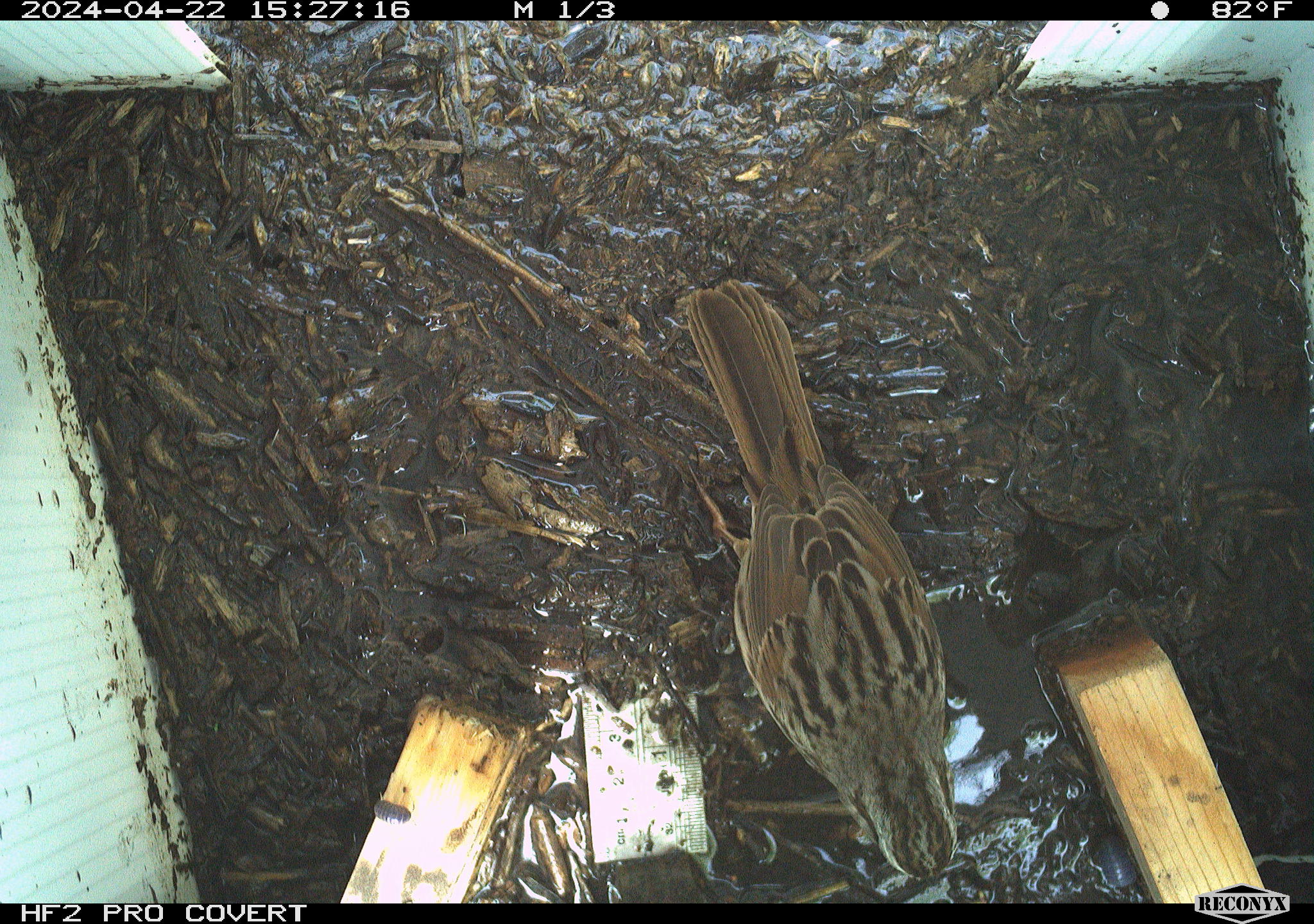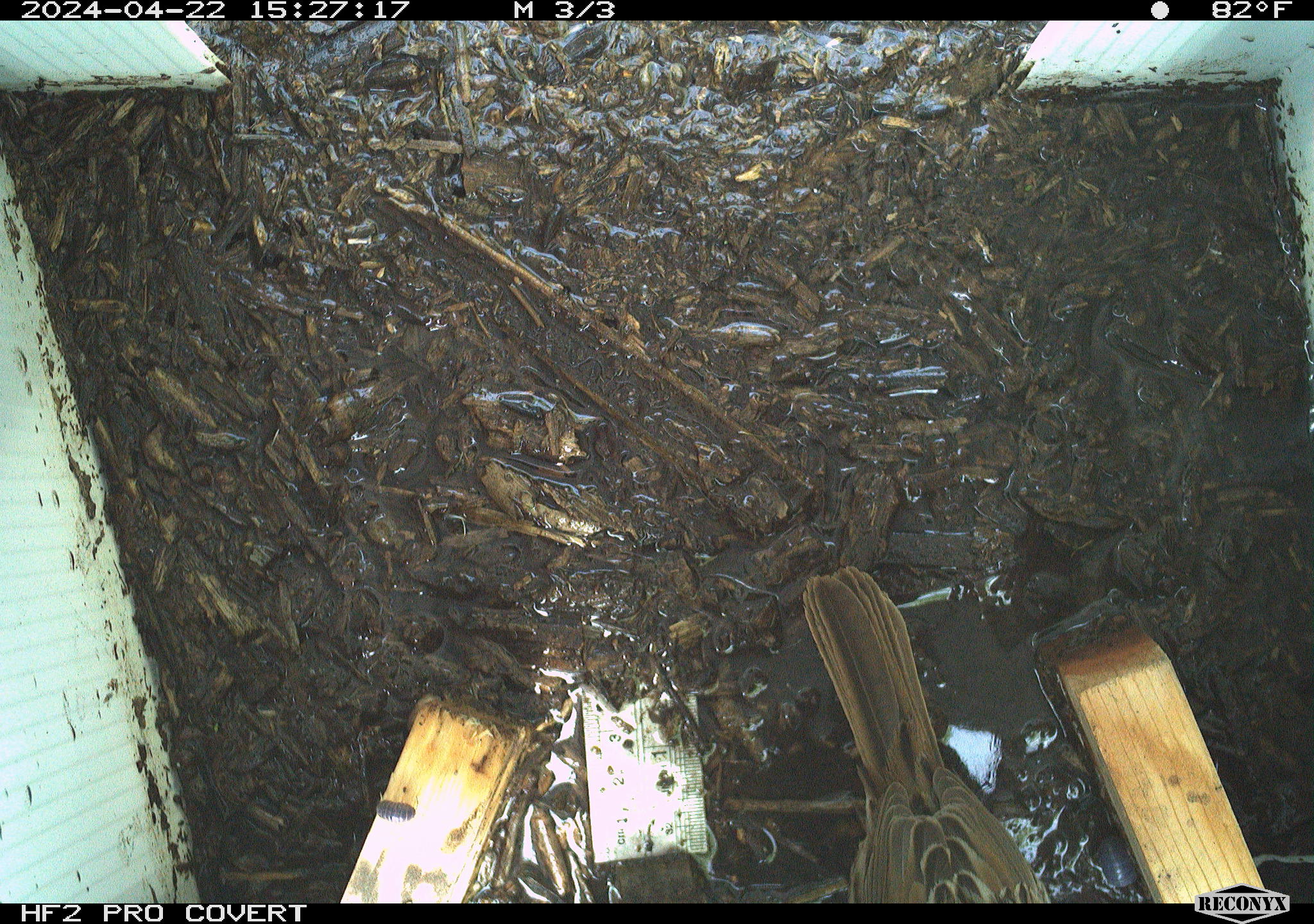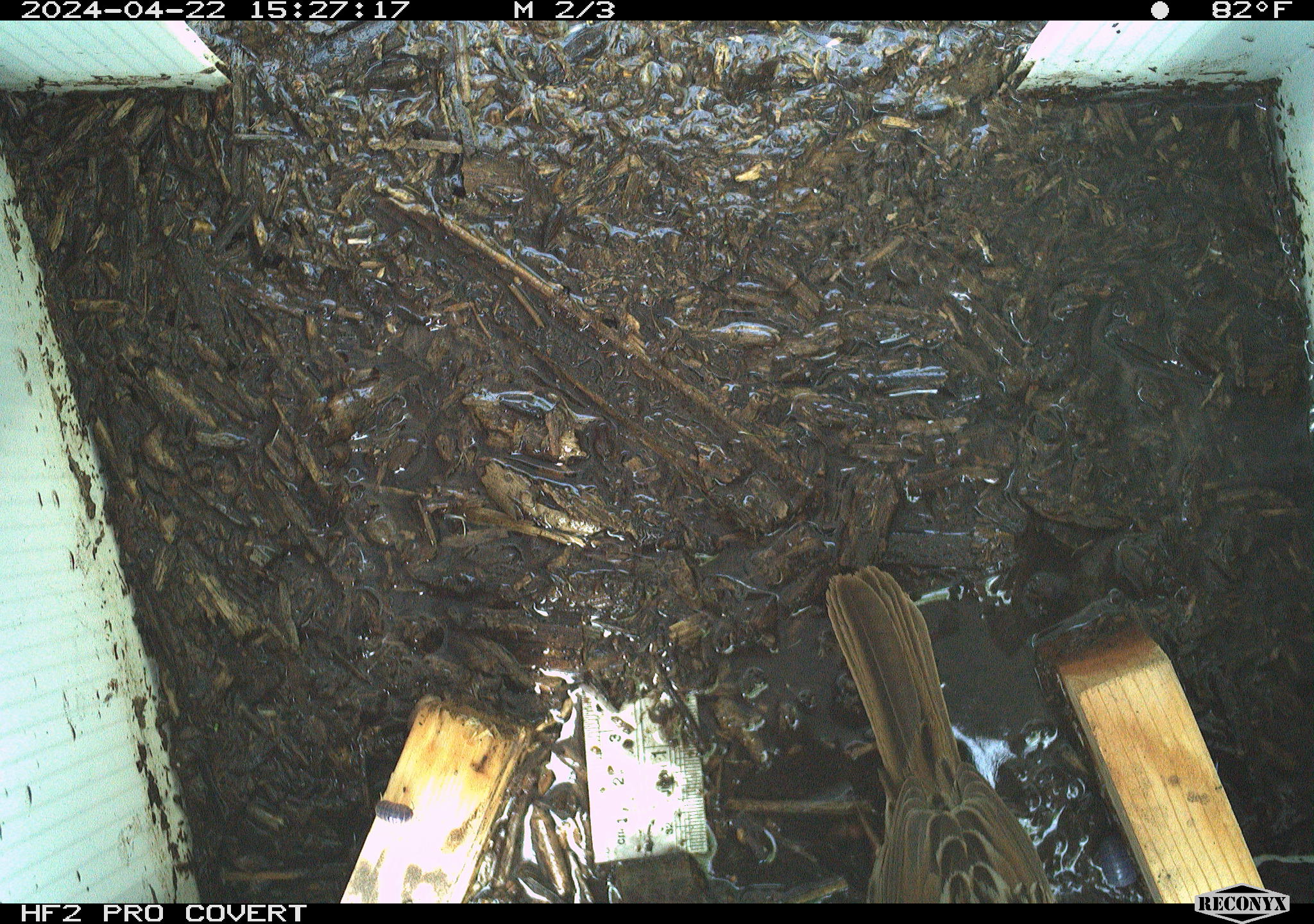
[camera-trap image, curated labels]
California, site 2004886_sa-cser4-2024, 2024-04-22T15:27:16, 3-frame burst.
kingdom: Animalia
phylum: Chordata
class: Aves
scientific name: Aves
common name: bird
Bird (Aves).